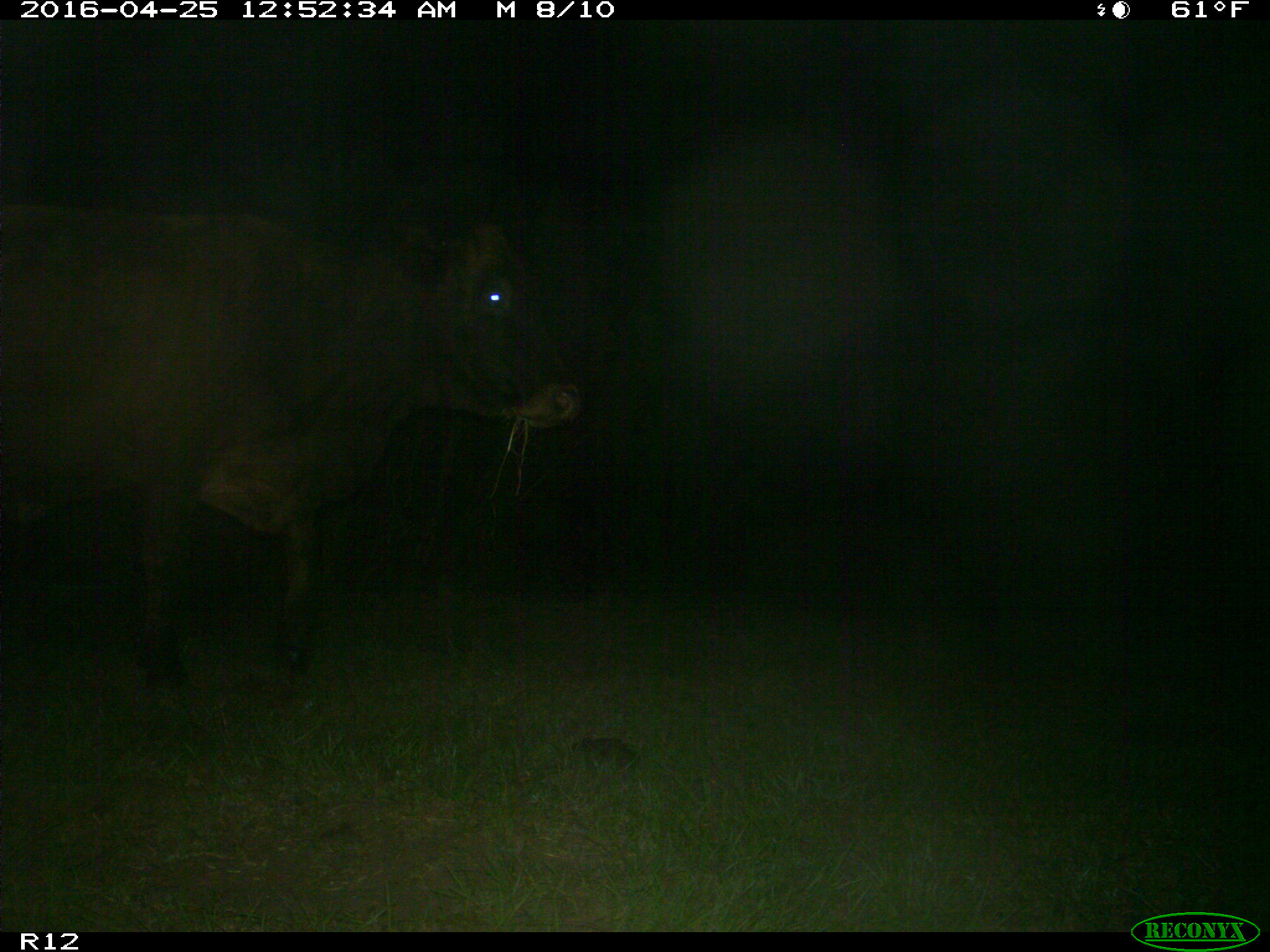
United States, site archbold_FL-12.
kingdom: Animalia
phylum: Chordata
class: Mammalia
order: Artiodactyla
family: Bovidae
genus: Bos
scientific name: Bos taurus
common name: domestic cow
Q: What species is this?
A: Bos taurus (domestic cow).